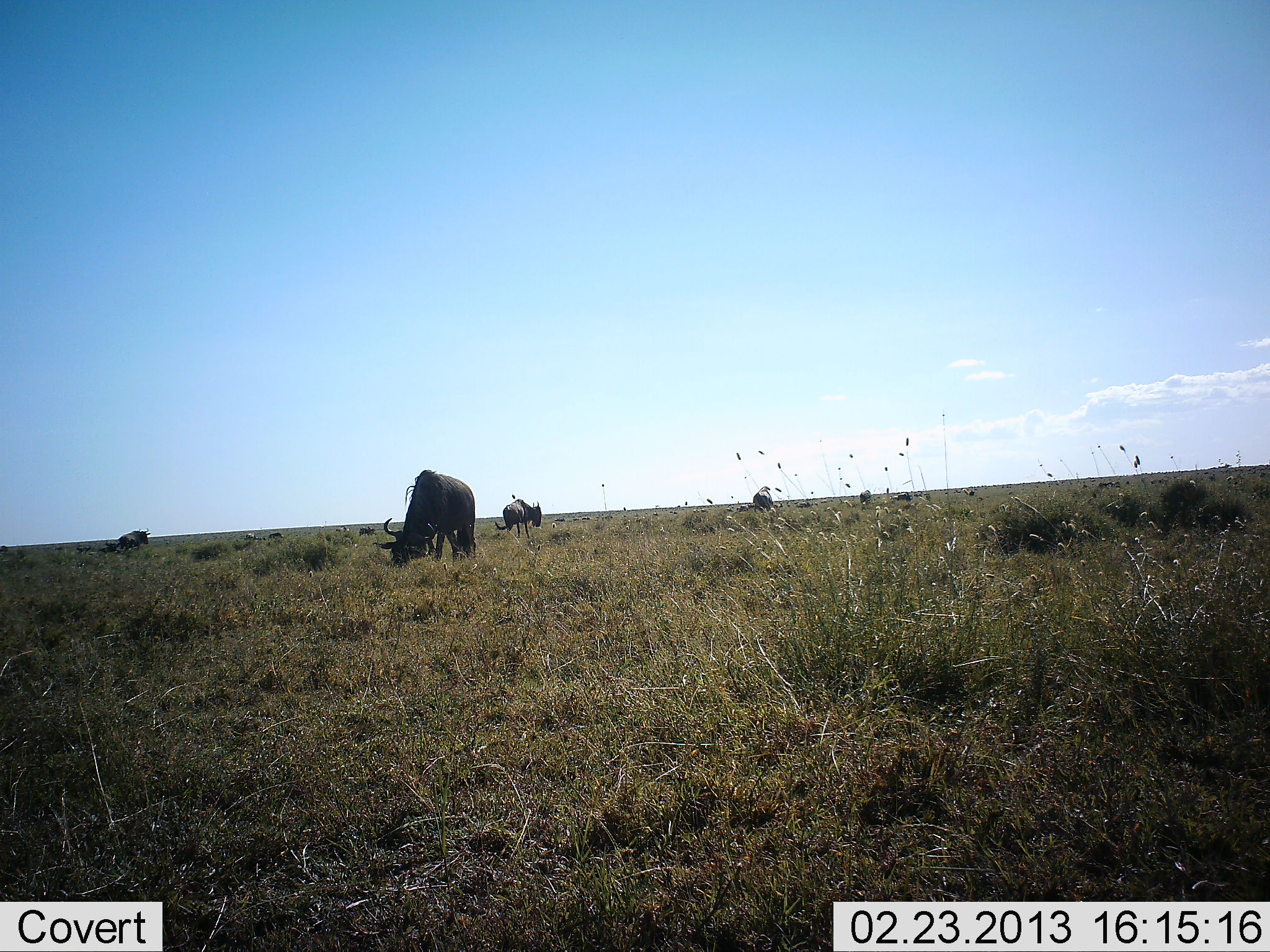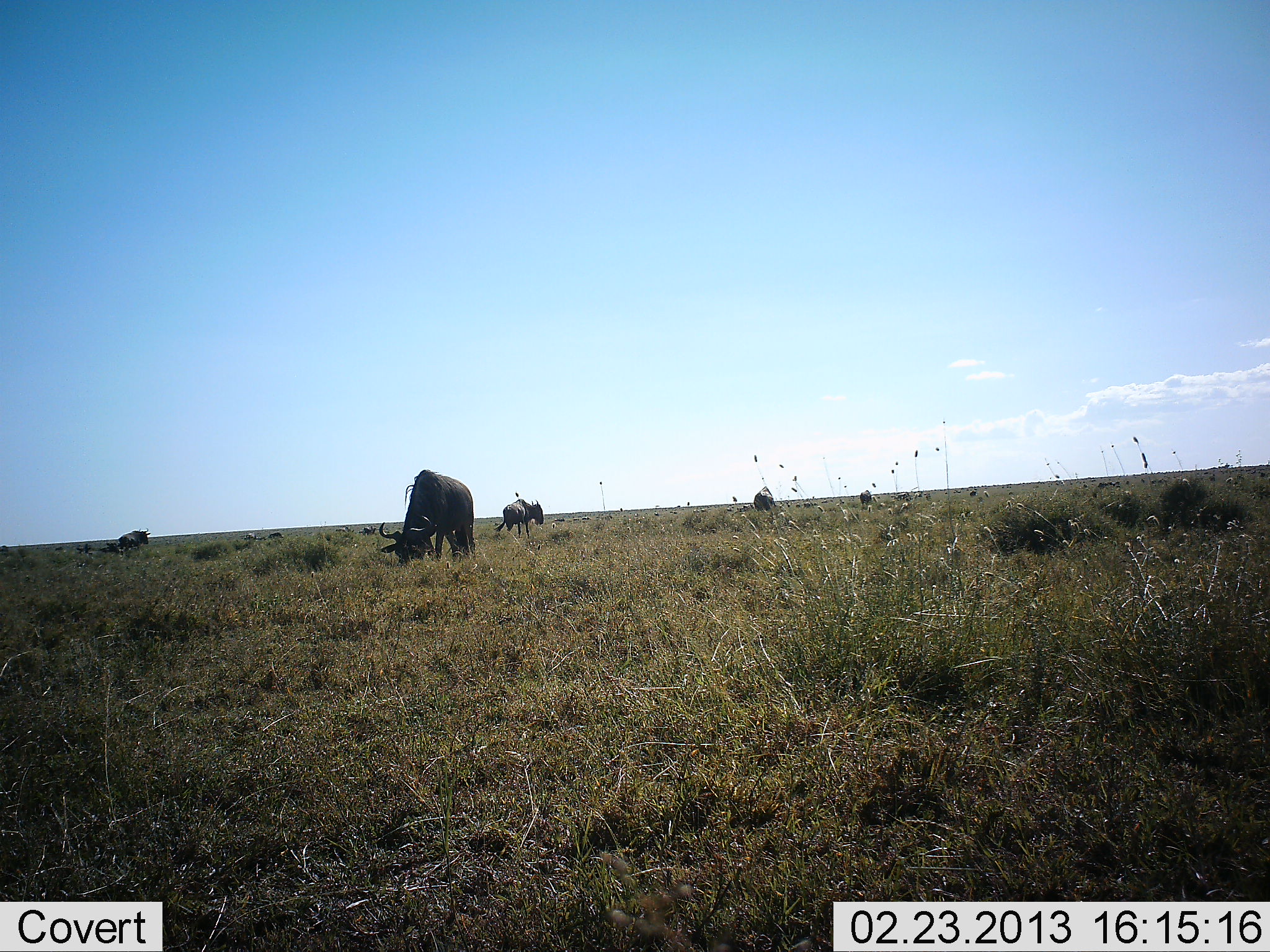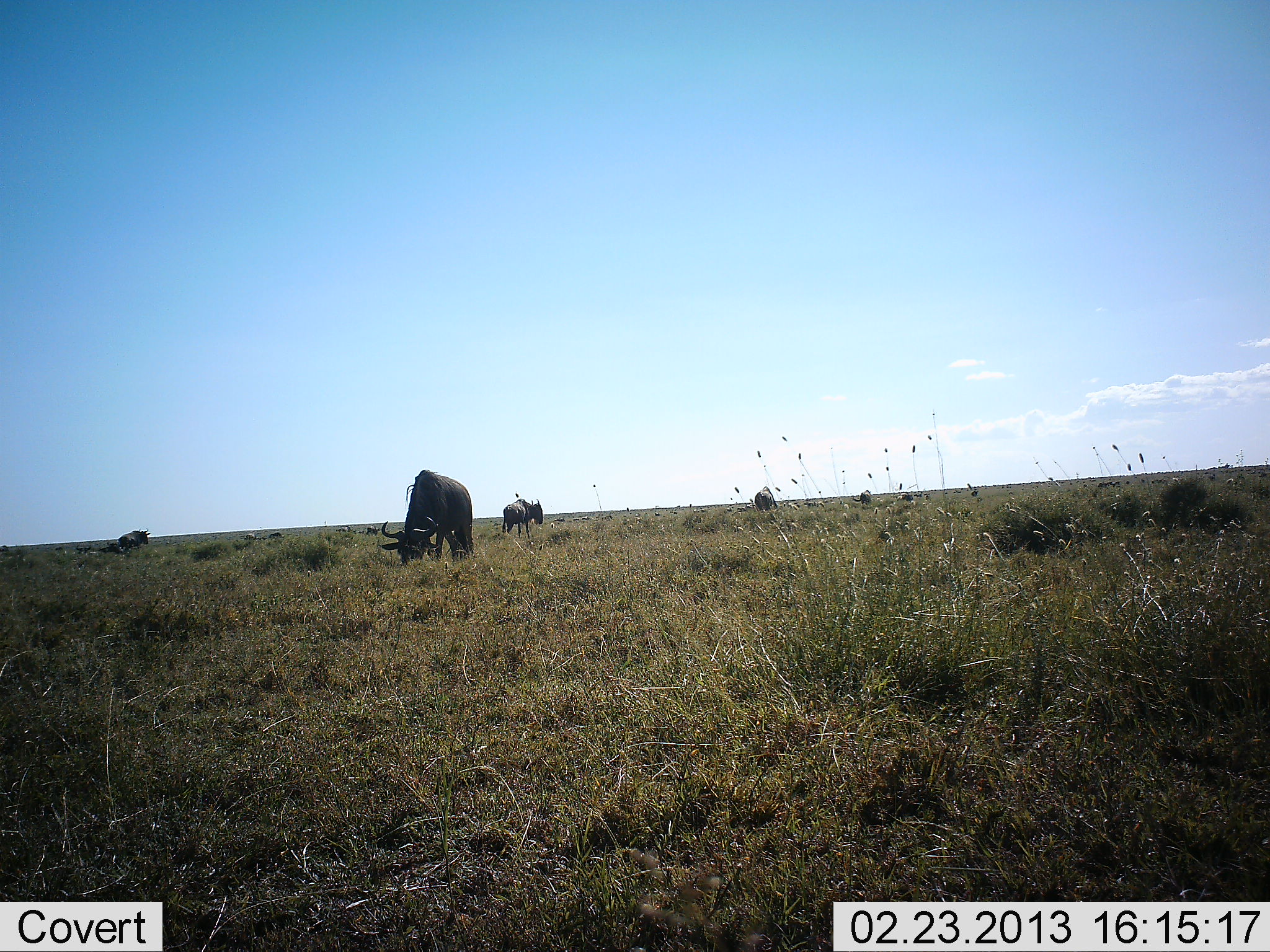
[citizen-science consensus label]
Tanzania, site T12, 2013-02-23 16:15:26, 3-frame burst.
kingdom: Animalia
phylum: Chordata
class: Mammalia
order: Artiodactyla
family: Bovidae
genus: Connochaetes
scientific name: Connochaetes taurinus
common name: blue wildebeest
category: wildebeest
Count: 5.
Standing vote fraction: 51%.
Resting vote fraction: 17%.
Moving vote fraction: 17%.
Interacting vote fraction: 0%.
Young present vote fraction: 0%.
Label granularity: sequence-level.